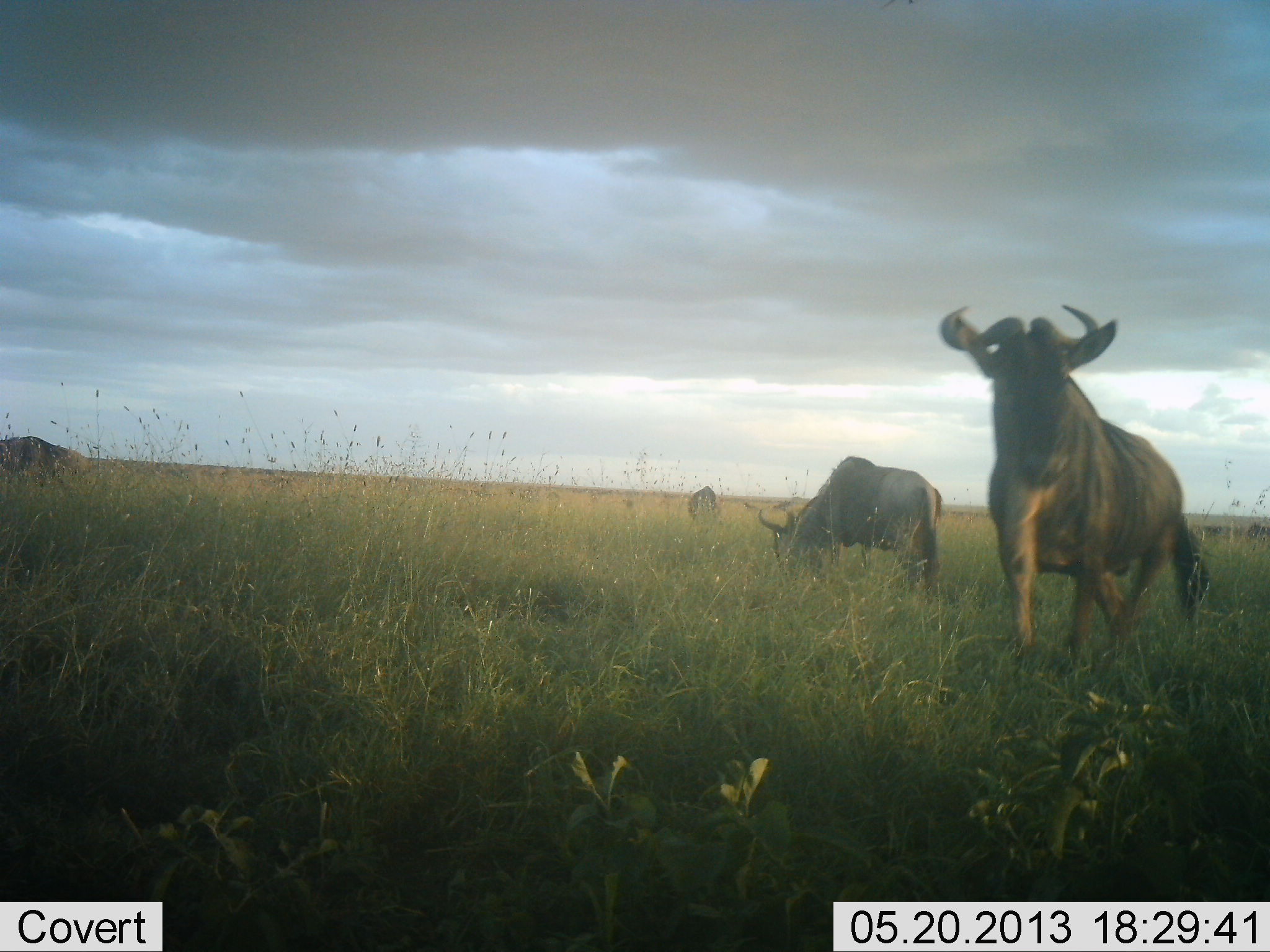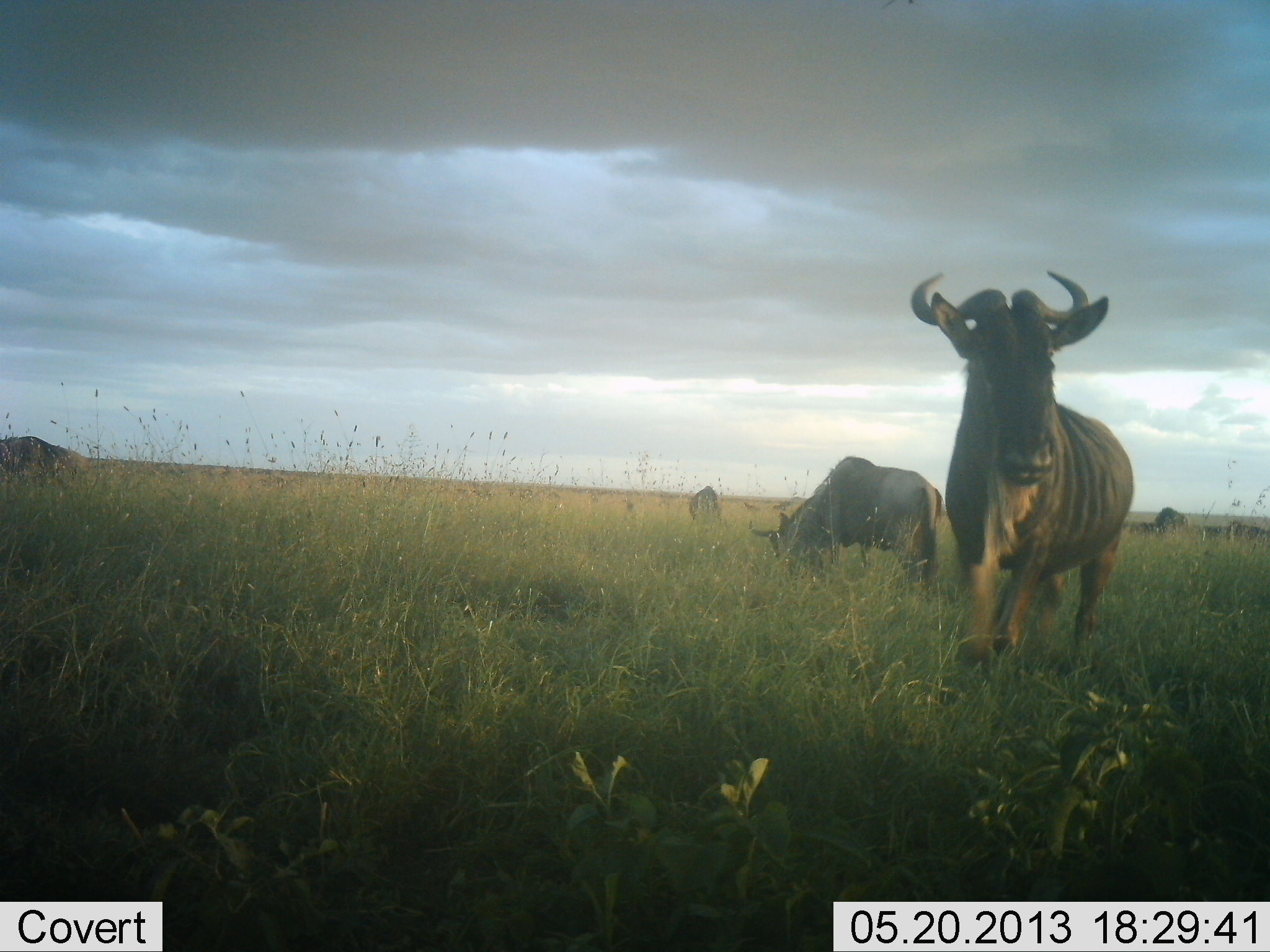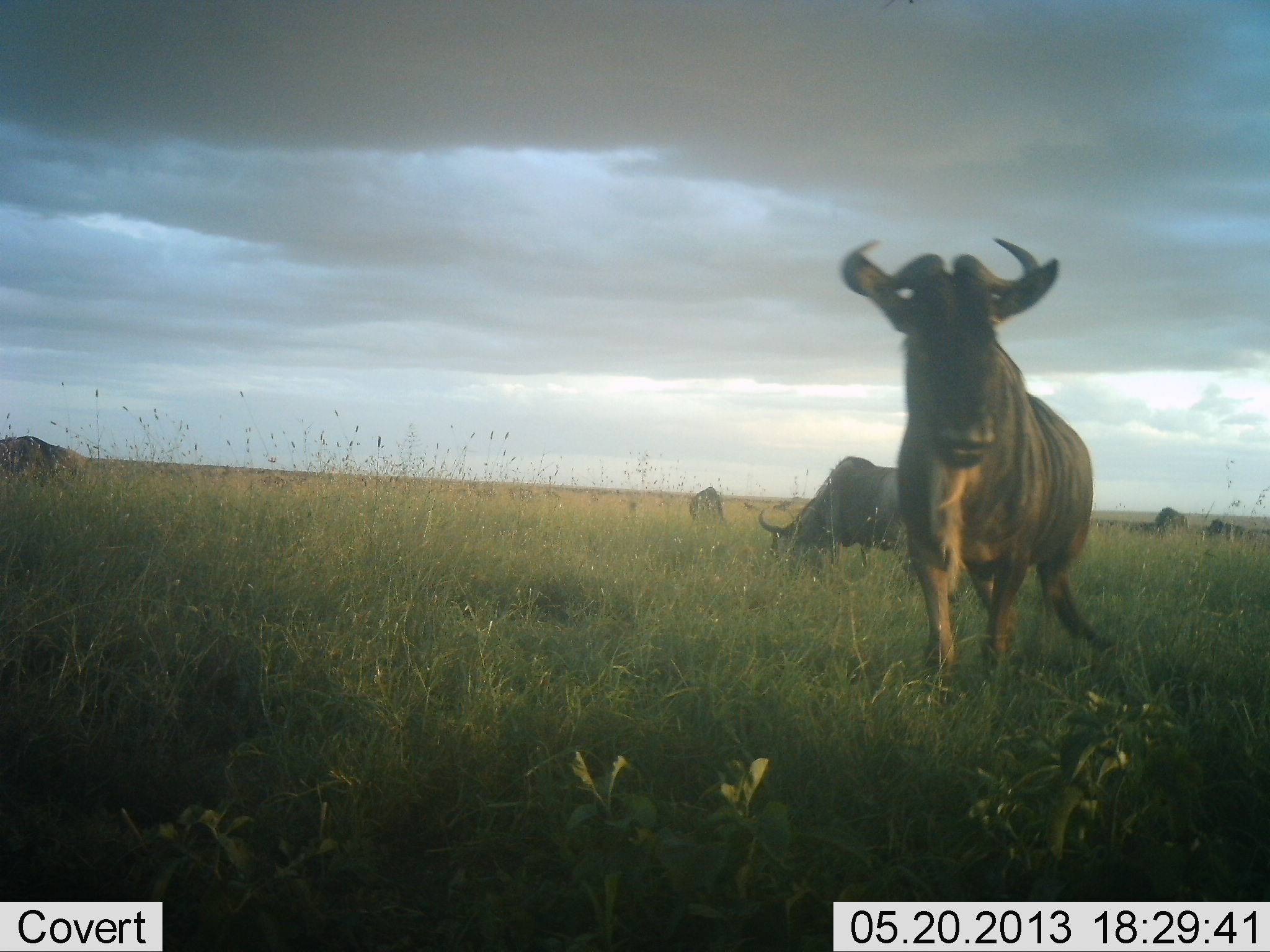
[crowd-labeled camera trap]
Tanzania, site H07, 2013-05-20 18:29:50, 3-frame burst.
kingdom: Animalia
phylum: Chordata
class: Mammalia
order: Artiodactyla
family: Bovidae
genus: Connochaetes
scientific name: Connochaetes taurinus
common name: blue wildebeest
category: wildebeest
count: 6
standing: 40%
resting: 20%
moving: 80%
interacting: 10%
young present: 0%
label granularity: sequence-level